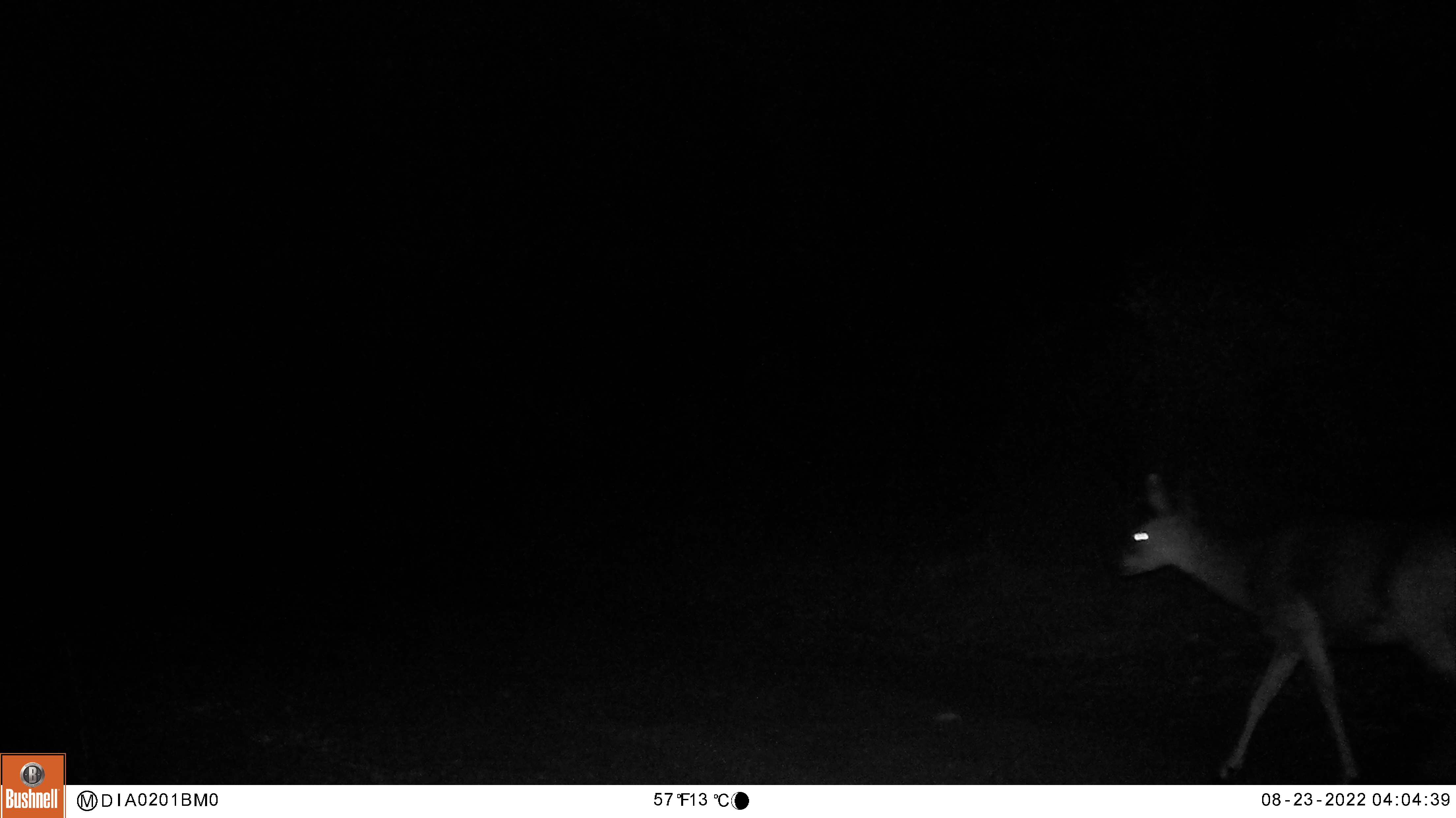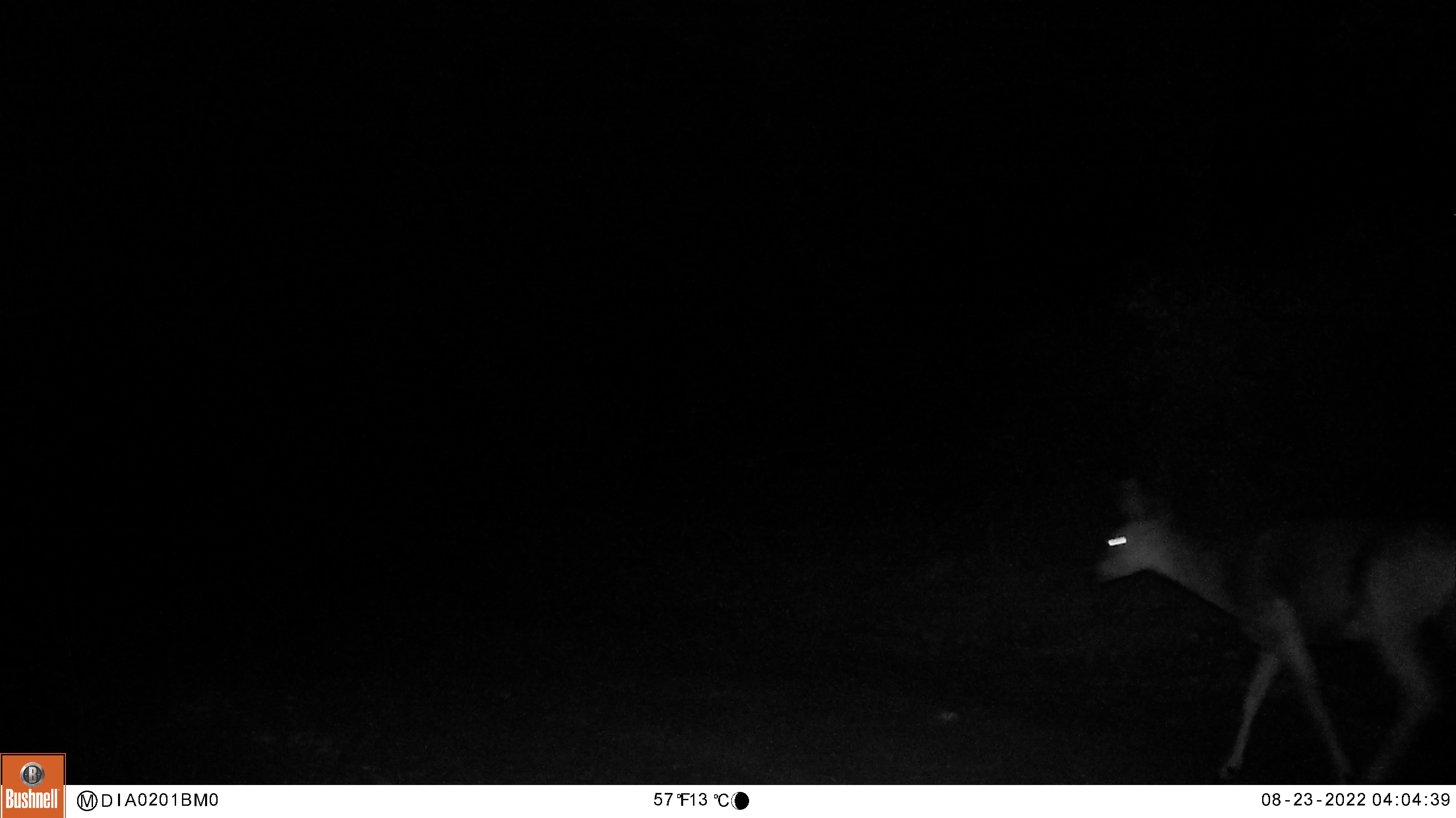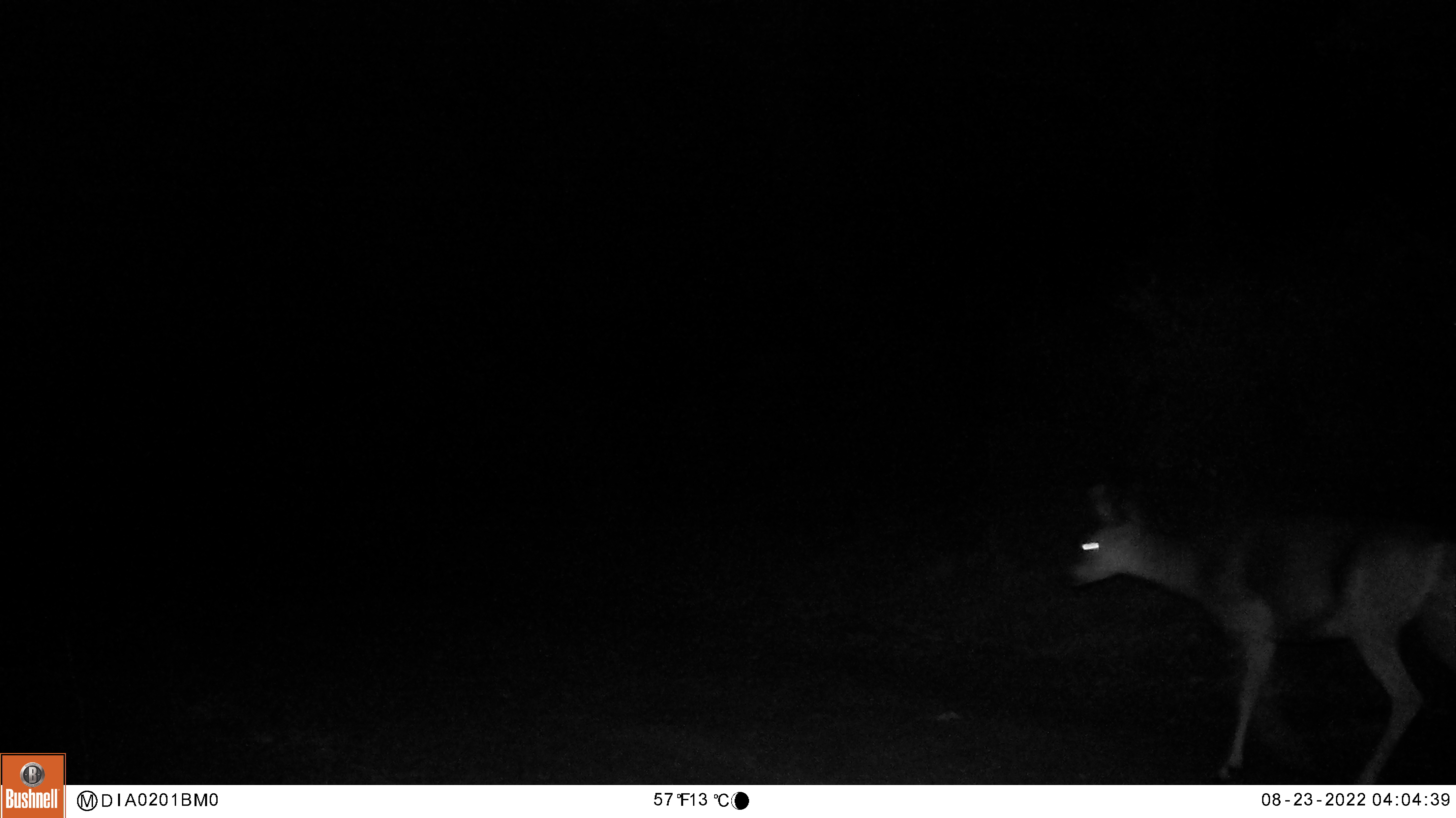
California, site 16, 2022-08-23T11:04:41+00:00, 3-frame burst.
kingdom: Animalia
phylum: Chordata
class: Mammalia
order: Artiodactyla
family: Cervidae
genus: Odocoileus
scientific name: Odocoileus hemionus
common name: mule deer